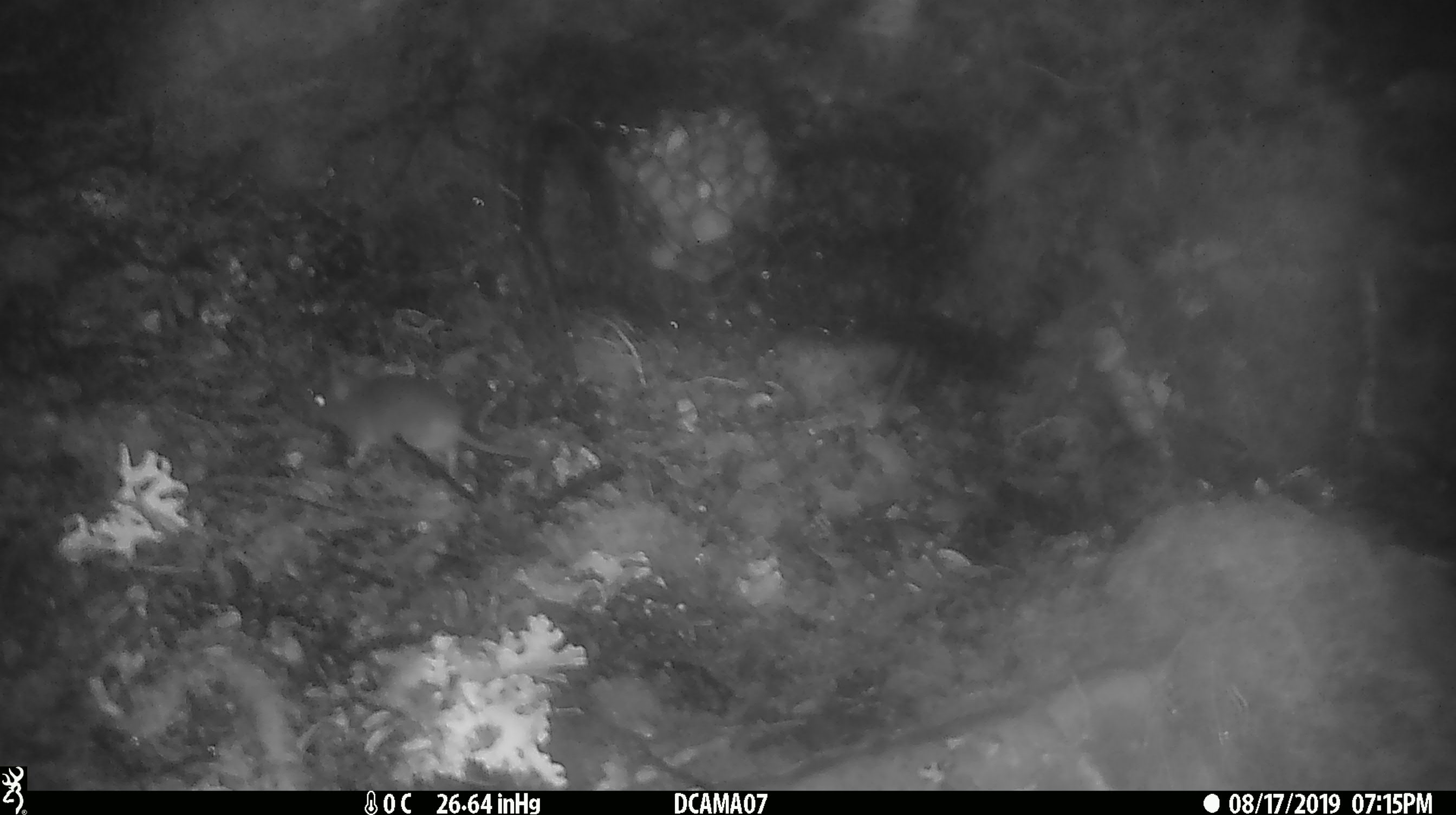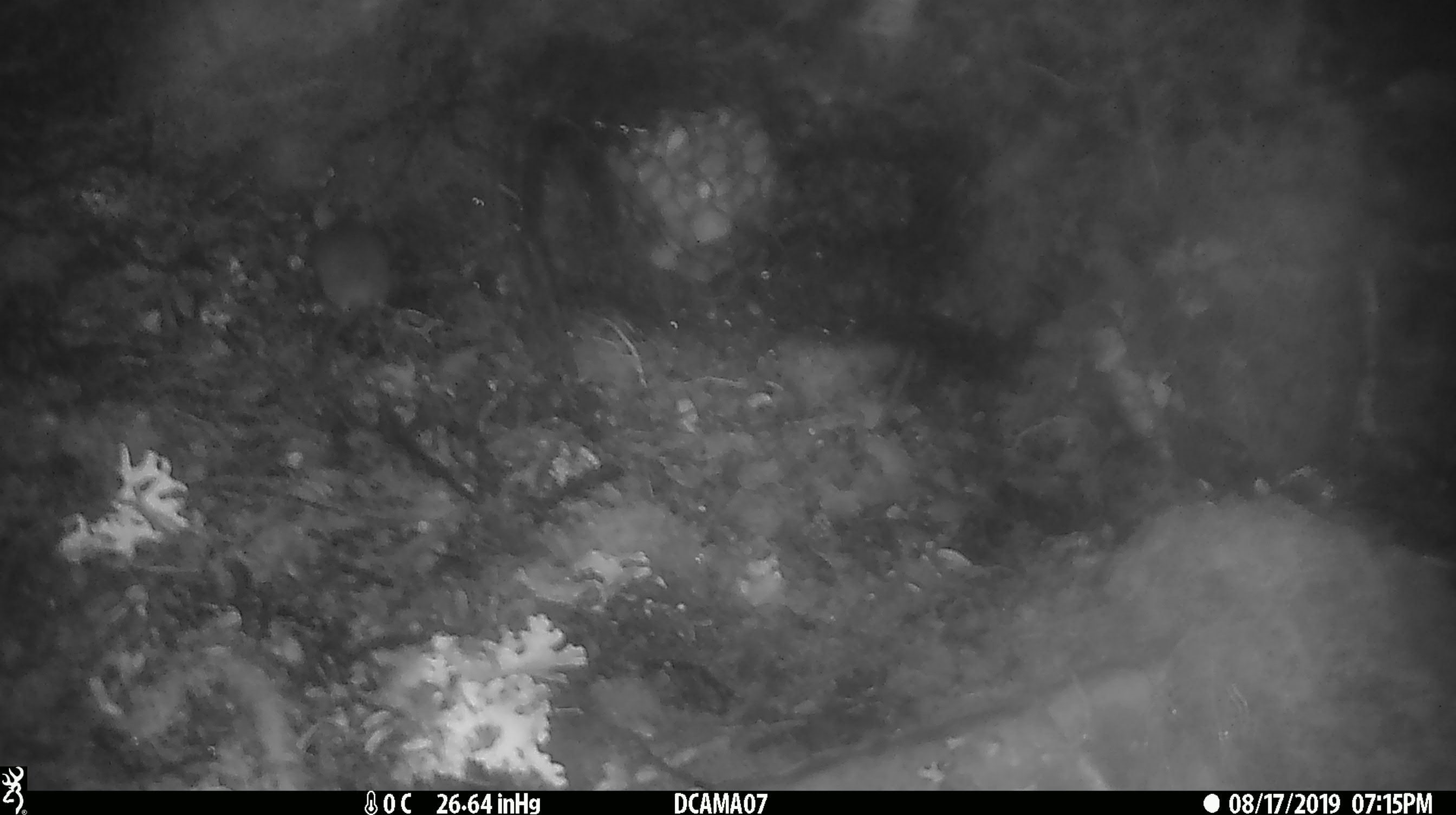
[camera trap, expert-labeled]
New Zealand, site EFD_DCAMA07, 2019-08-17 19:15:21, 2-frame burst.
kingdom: Animalia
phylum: Chordata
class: Mammalia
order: Rodentia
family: Muridae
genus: Mus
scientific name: Mus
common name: mouse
Mouse (Mus).